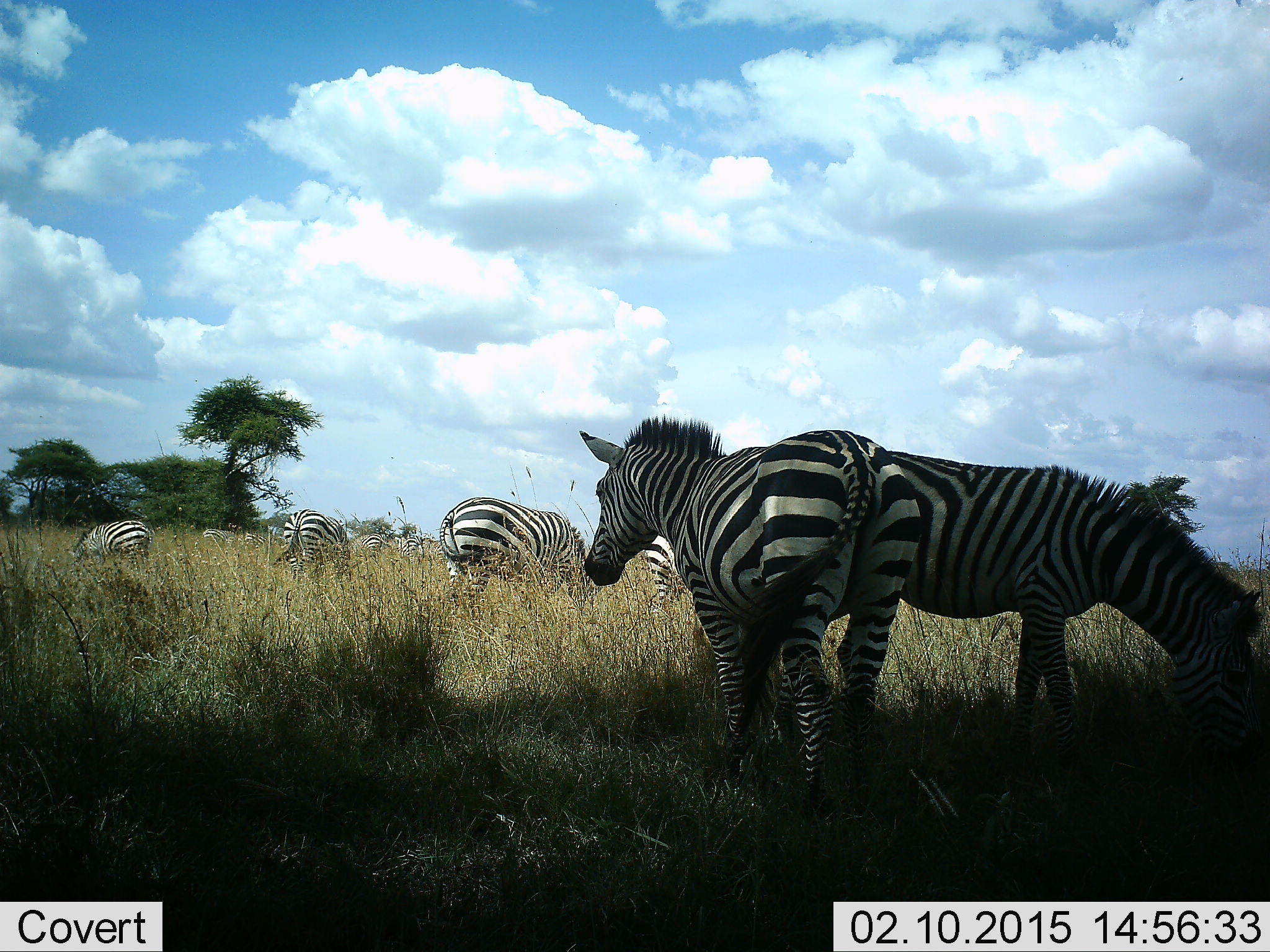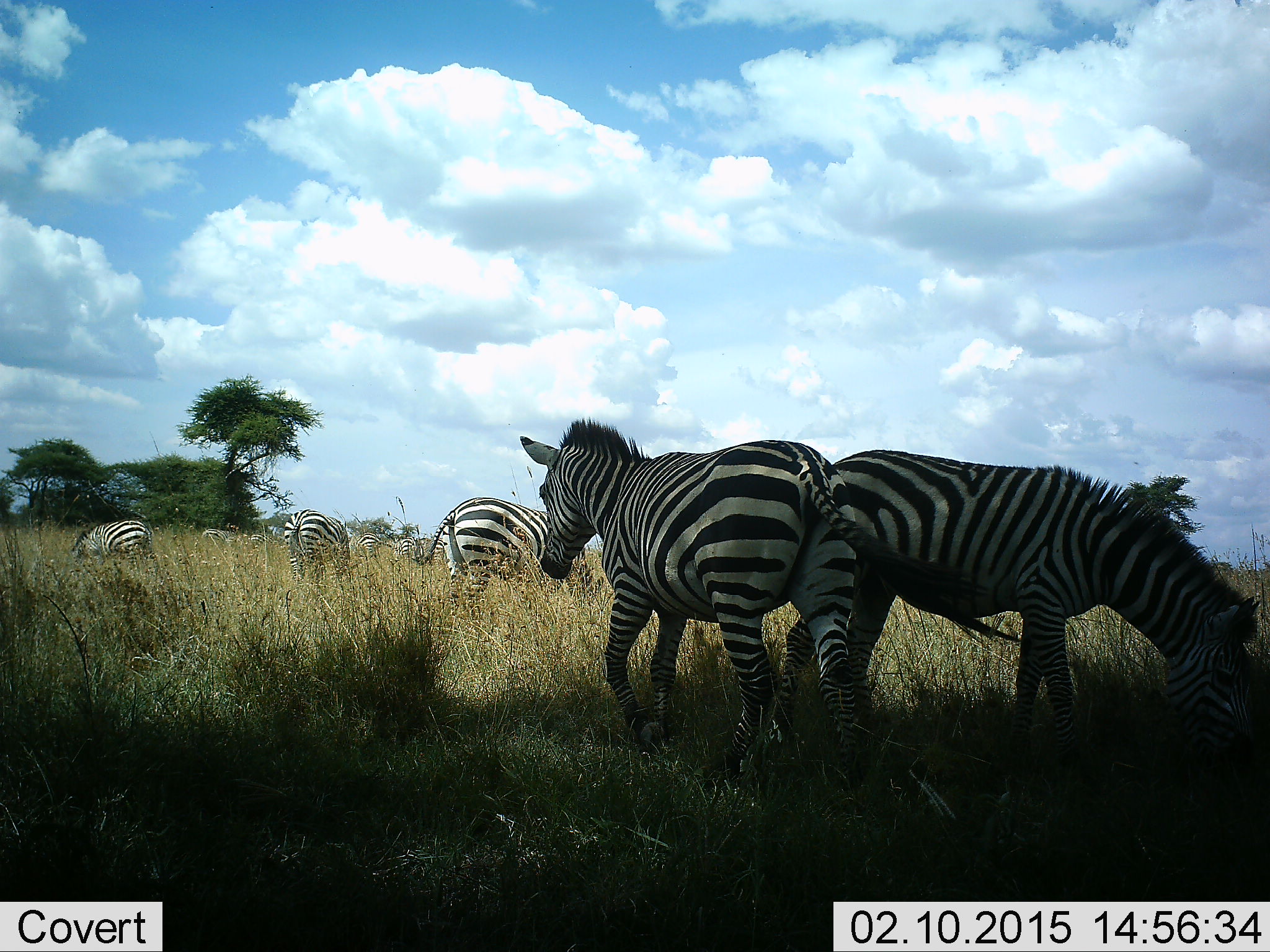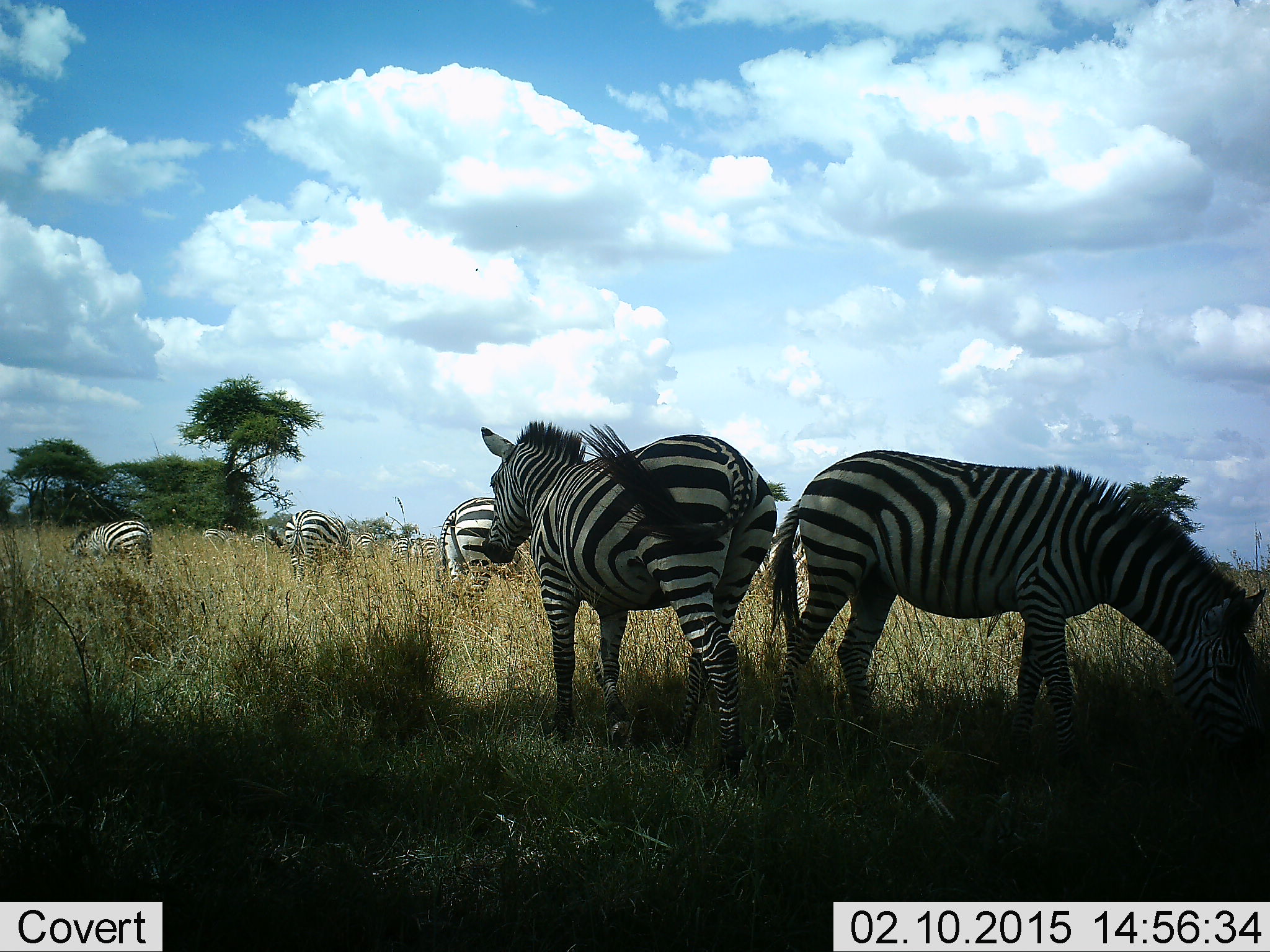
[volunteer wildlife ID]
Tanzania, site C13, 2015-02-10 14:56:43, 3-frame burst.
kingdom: Animalia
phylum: Chordata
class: Mammalia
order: Perissodactyla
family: Equidae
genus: Equus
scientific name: Equus quagga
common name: plains zebra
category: zebra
Zebra (plains zebra) (Equus quagga), count 7. Behavior (volunteer vote fractions): standing 30%, resting 0%, moving 60%, interacting 10%. Young present (vote fraction): 0%. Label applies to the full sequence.